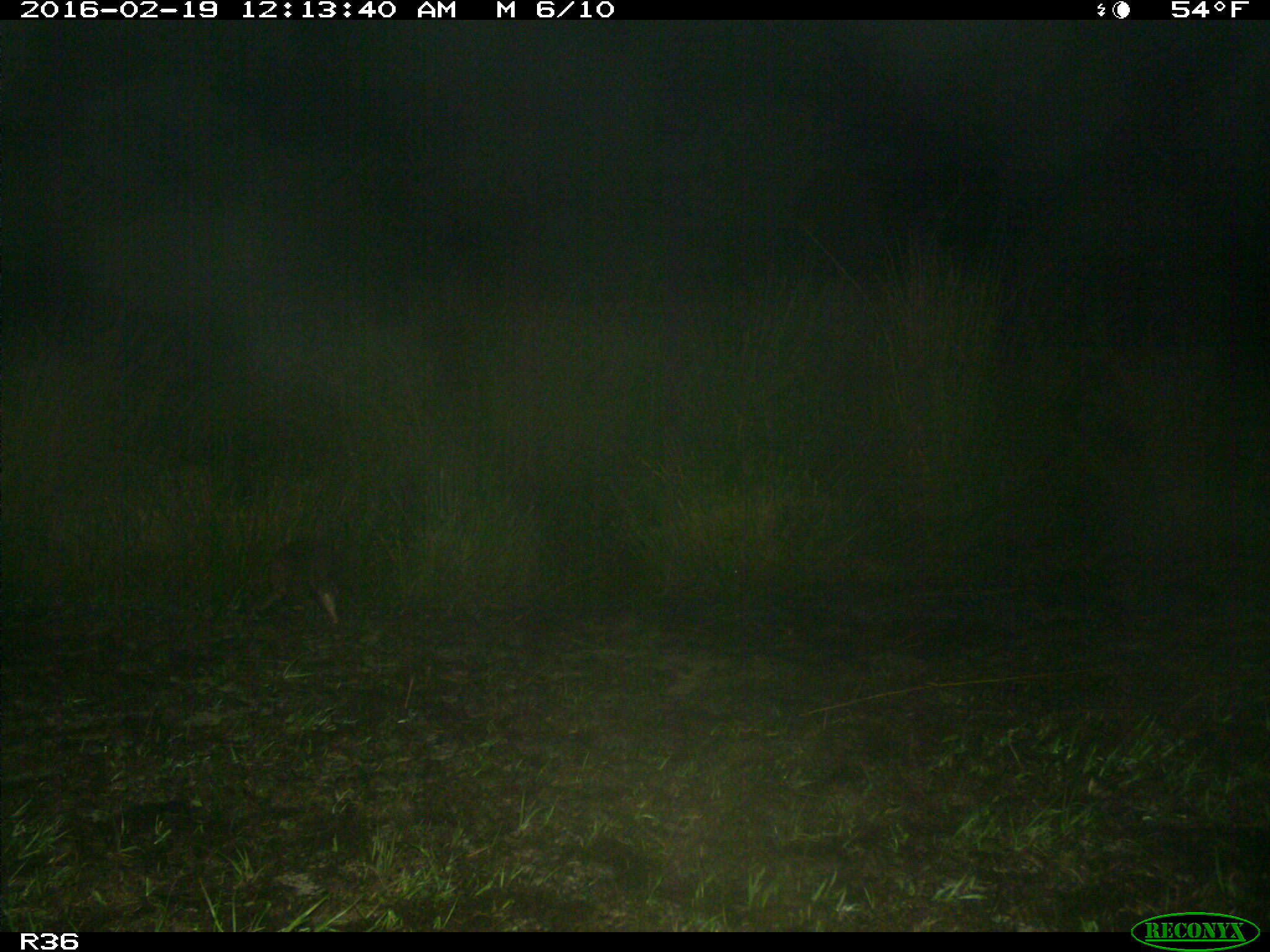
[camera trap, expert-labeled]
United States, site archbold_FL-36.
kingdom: Animalia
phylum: Chordata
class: Mammalia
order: Cingulata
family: Dasypodidae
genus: Dasypus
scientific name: Dasypus novemcinctus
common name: nine-banded armadillo